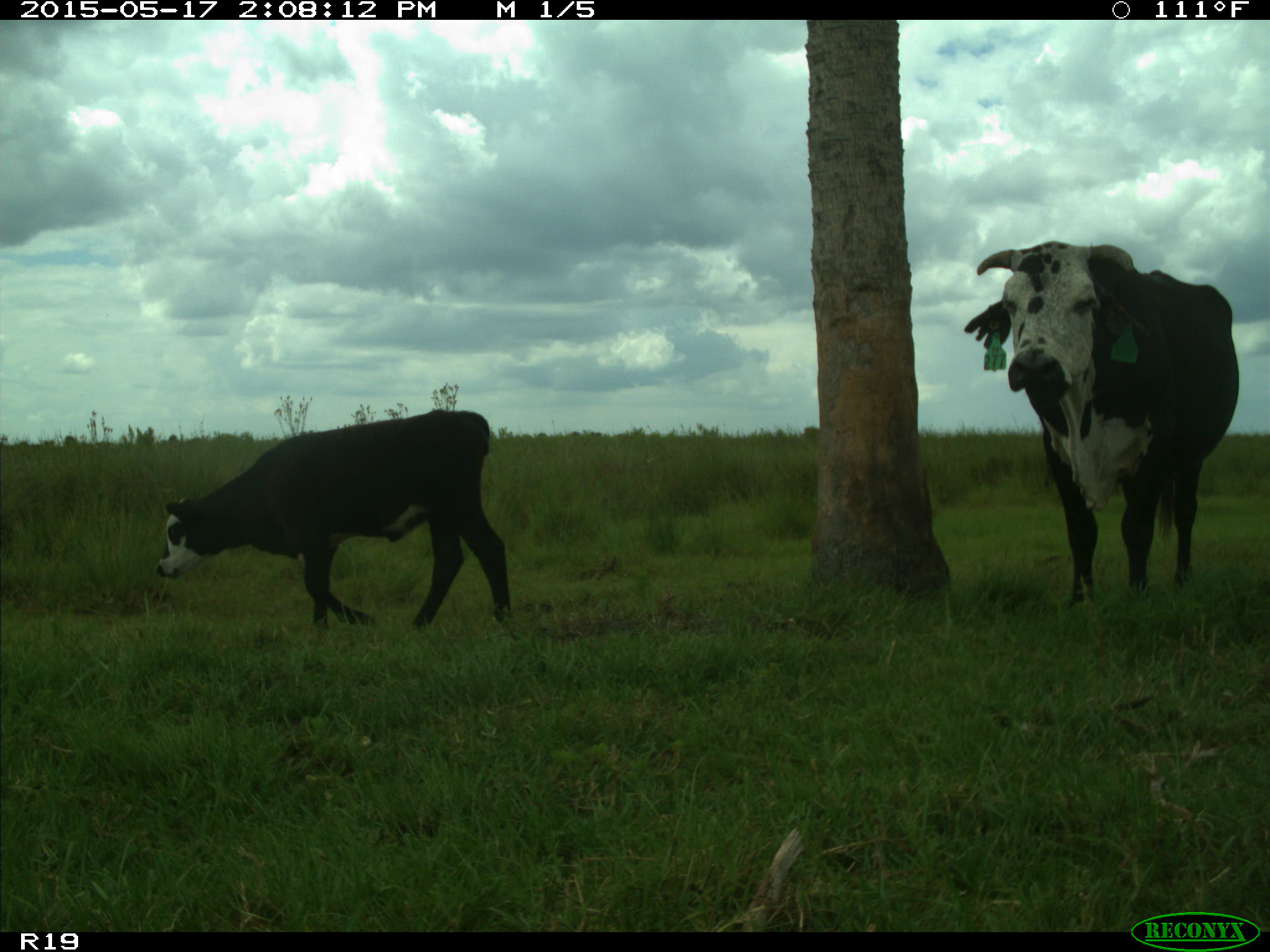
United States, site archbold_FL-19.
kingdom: Animalia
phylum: Chordata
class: Mammalia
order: Artiodactyla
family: Bovidae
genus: Bos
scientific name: Bos taurus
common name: domestic cow